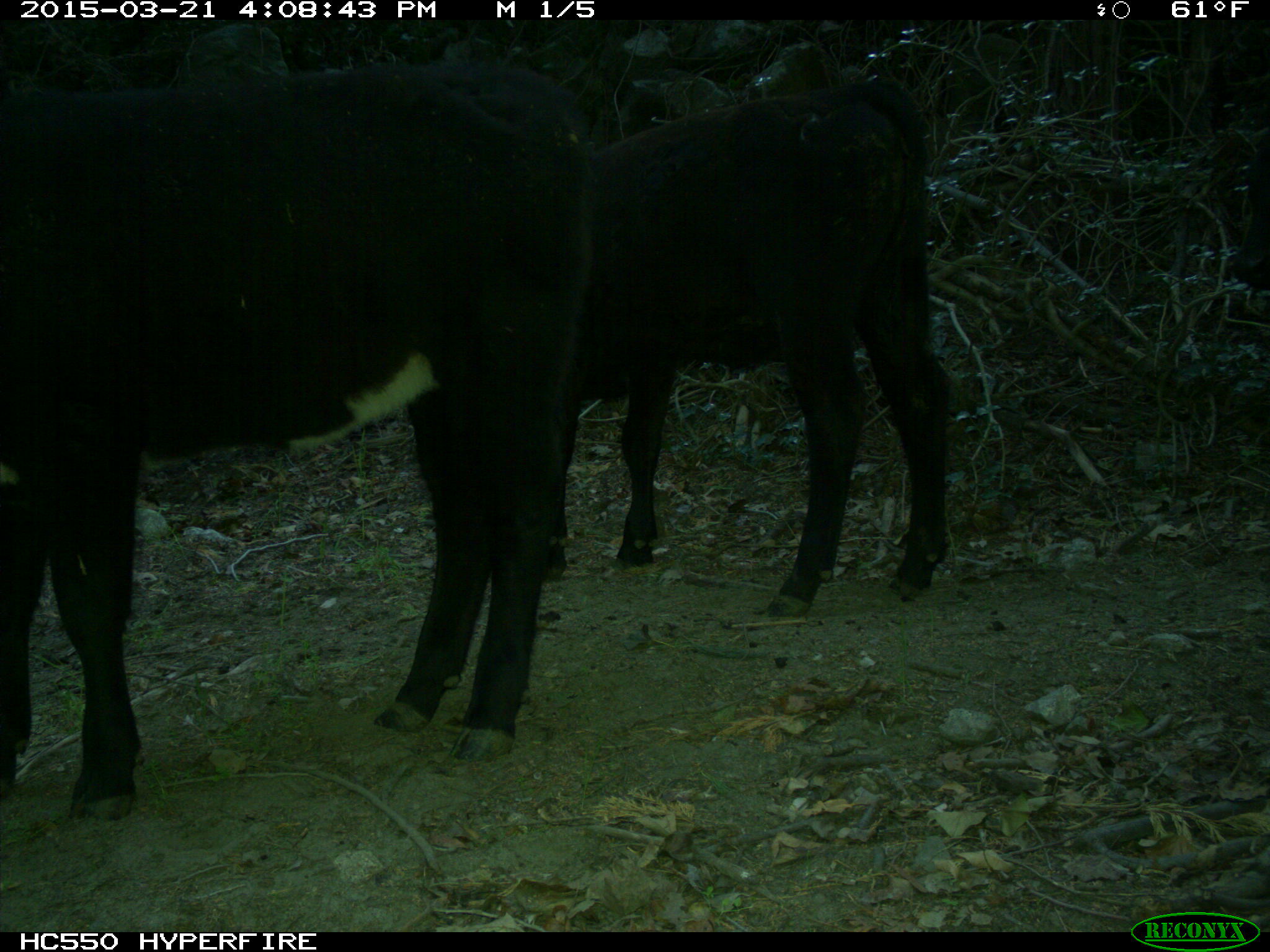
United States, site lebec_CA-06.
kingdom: Animalia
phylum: Chordata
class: Mammalia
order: Artiodactyla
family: Bovidae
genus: Bos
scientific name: Bos taurus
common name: domestic cow